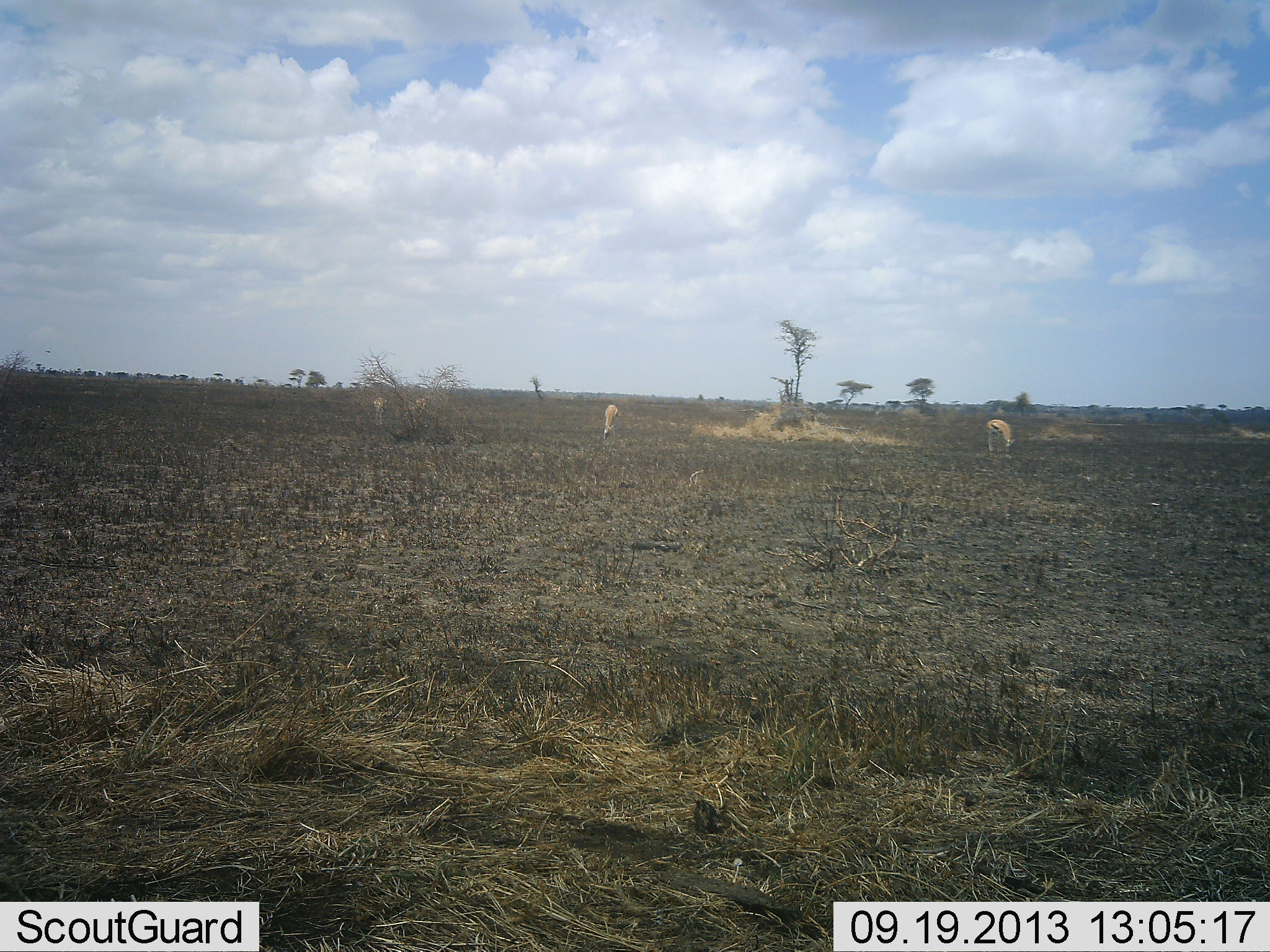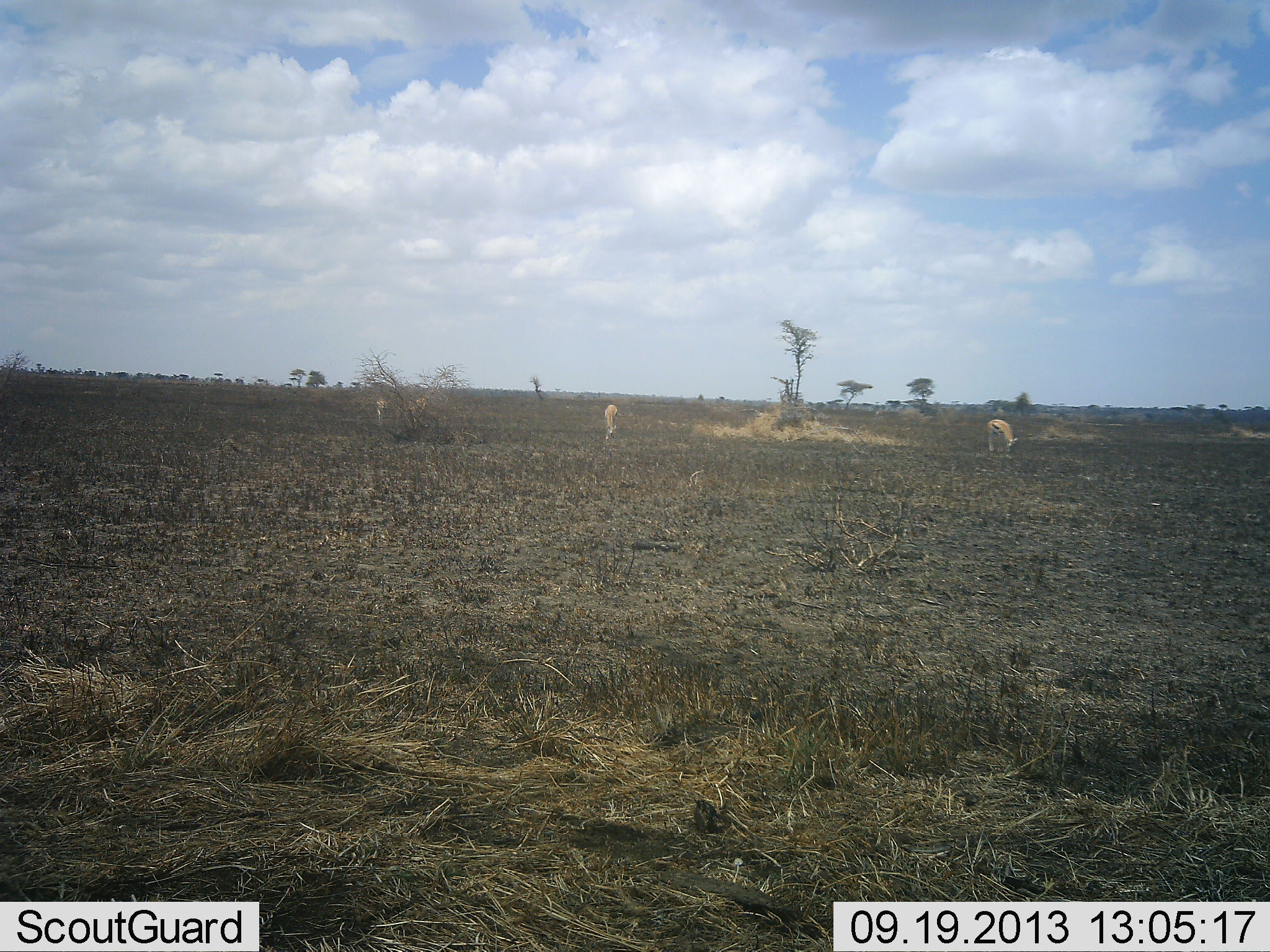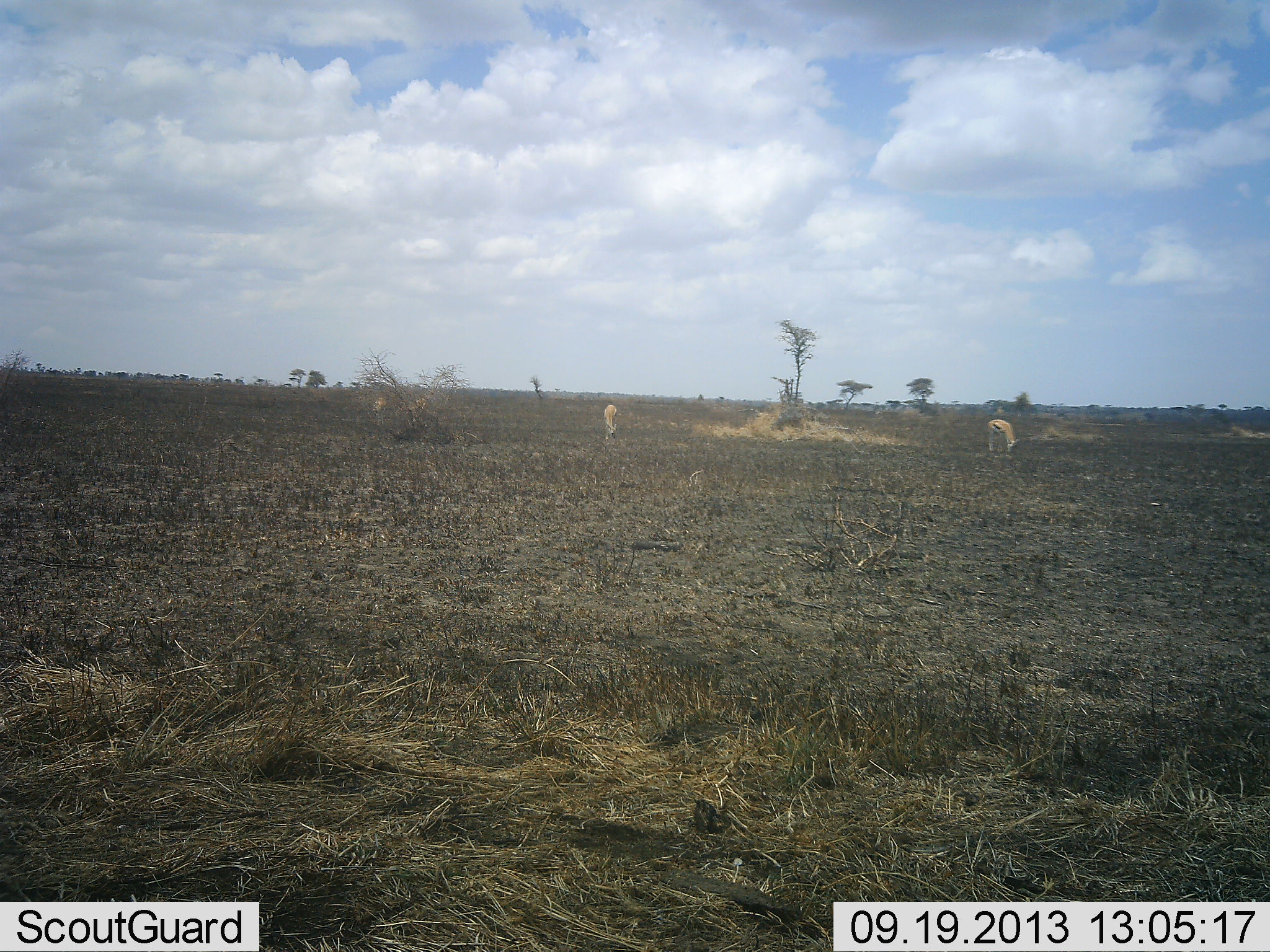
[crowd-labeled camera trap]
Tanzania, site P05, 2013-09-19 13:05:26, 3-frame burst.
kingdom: Animalia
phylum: Chordata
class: Mammalia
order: Artiodactyla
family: Bovidae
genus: Eudorcas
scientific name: Eudorcas thomsonii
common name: thomson's gazelle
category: gazellethomsons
Gazellethomsons (thomson's gazelle) (Eudorcas thomsonii), count 4. Behavior (volunteer vote fractions): standing 40%, resting 0%, moving 0%, interacting 0%. Young present (vote fraction): 0%. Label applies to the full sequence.